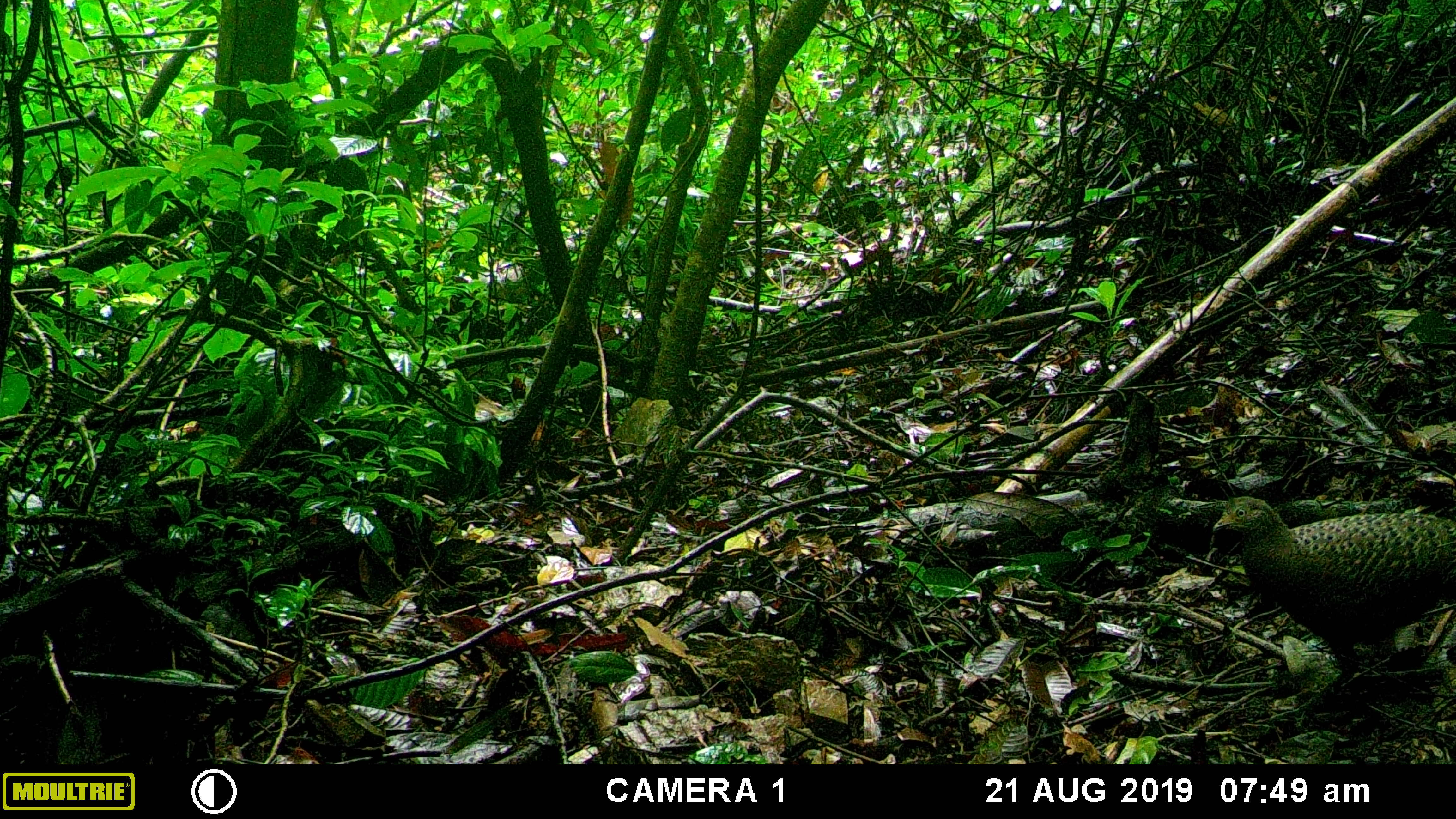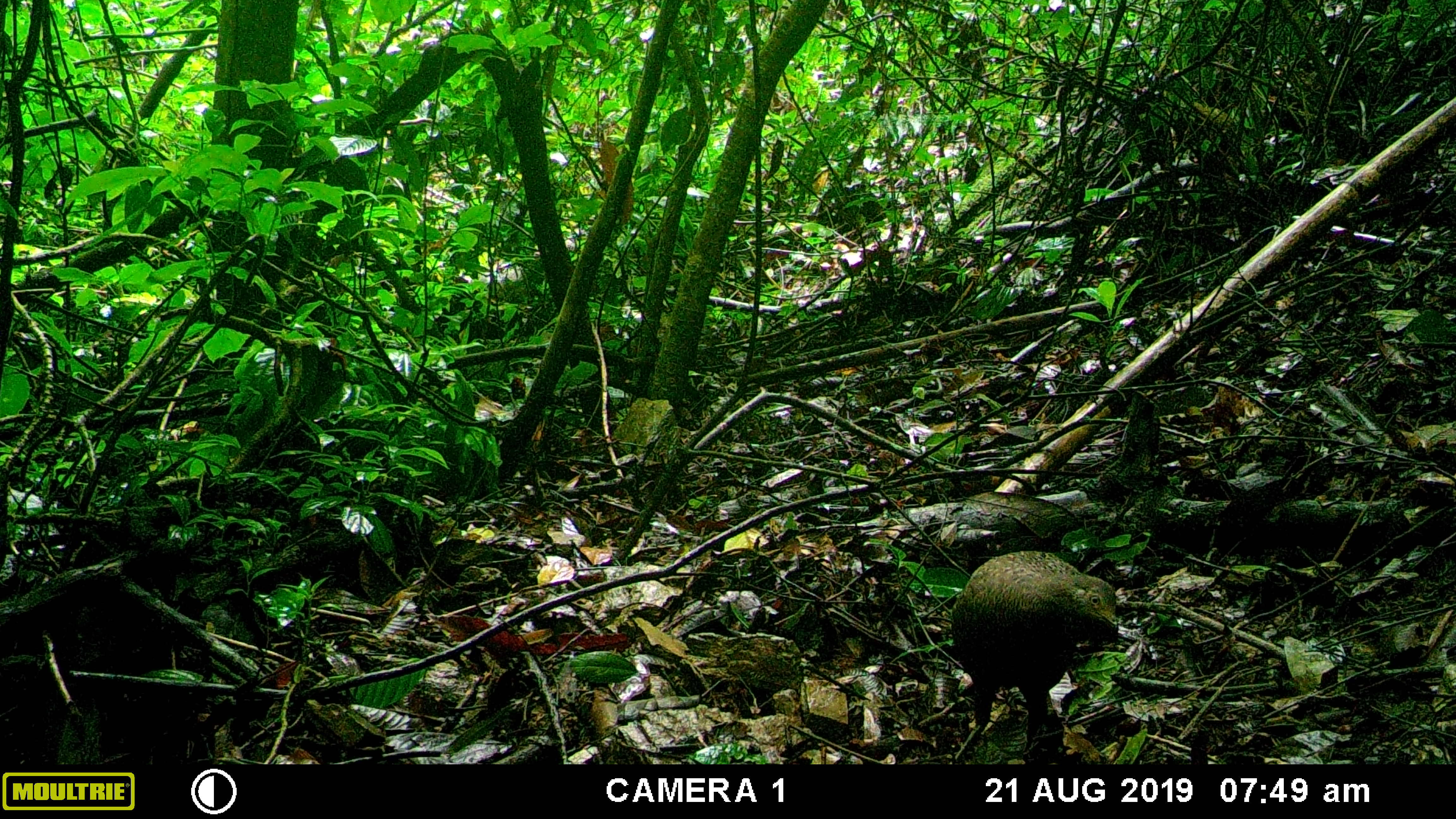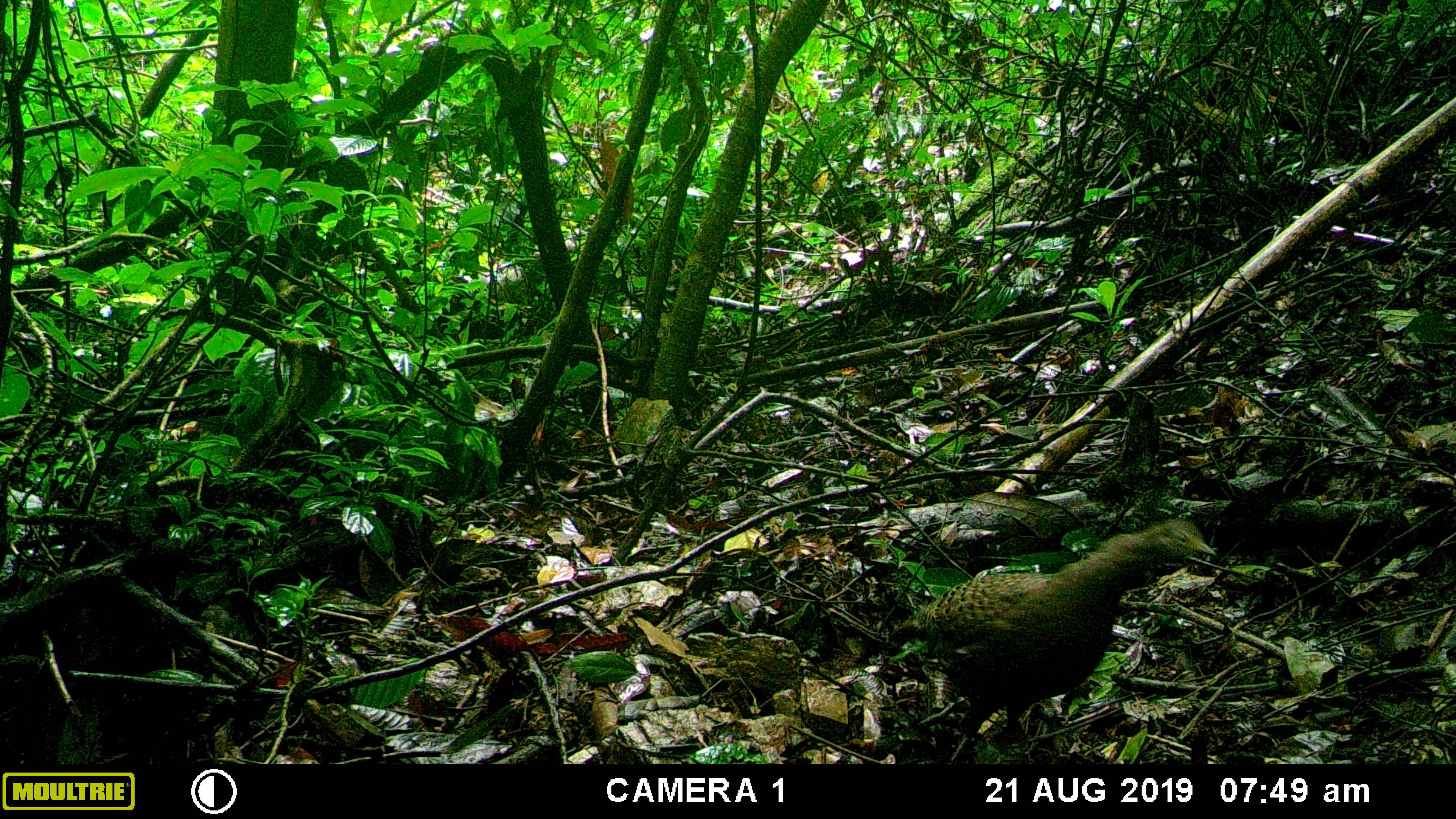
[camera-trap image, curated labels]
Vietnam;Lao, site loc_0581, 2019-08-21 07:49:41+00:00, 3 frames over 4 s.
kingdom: Animalia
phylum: Chordata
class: Aves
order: Galliformes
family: Phasianidae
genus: Polyplectron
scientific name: Polyplectron bicalcaratum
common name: gray peacock-pheasant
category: grey peacock pheasant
Grey peacock pheasant (gray peacock-pheasant) (Polyplectron bicalcaratum). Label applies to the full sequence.